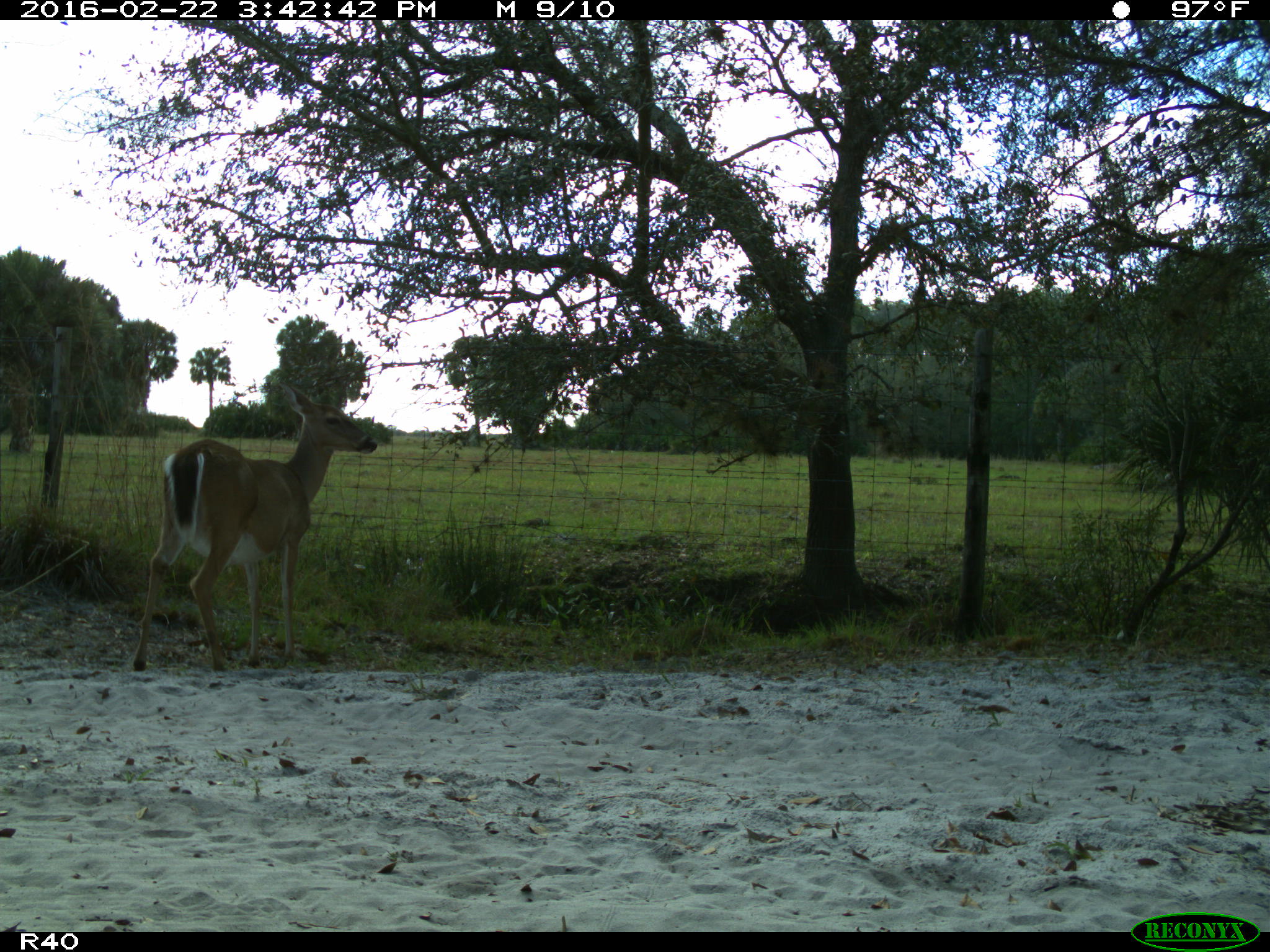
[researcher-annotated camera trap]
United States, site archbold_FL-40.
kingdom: Animalia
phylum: Chordata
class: Mammalia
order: Artiodactyla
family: Cervidae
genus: Odocoileus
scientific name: Odocoileus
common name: deer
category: unidentified deer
Unidentified deer (deer) (Odocoileus).